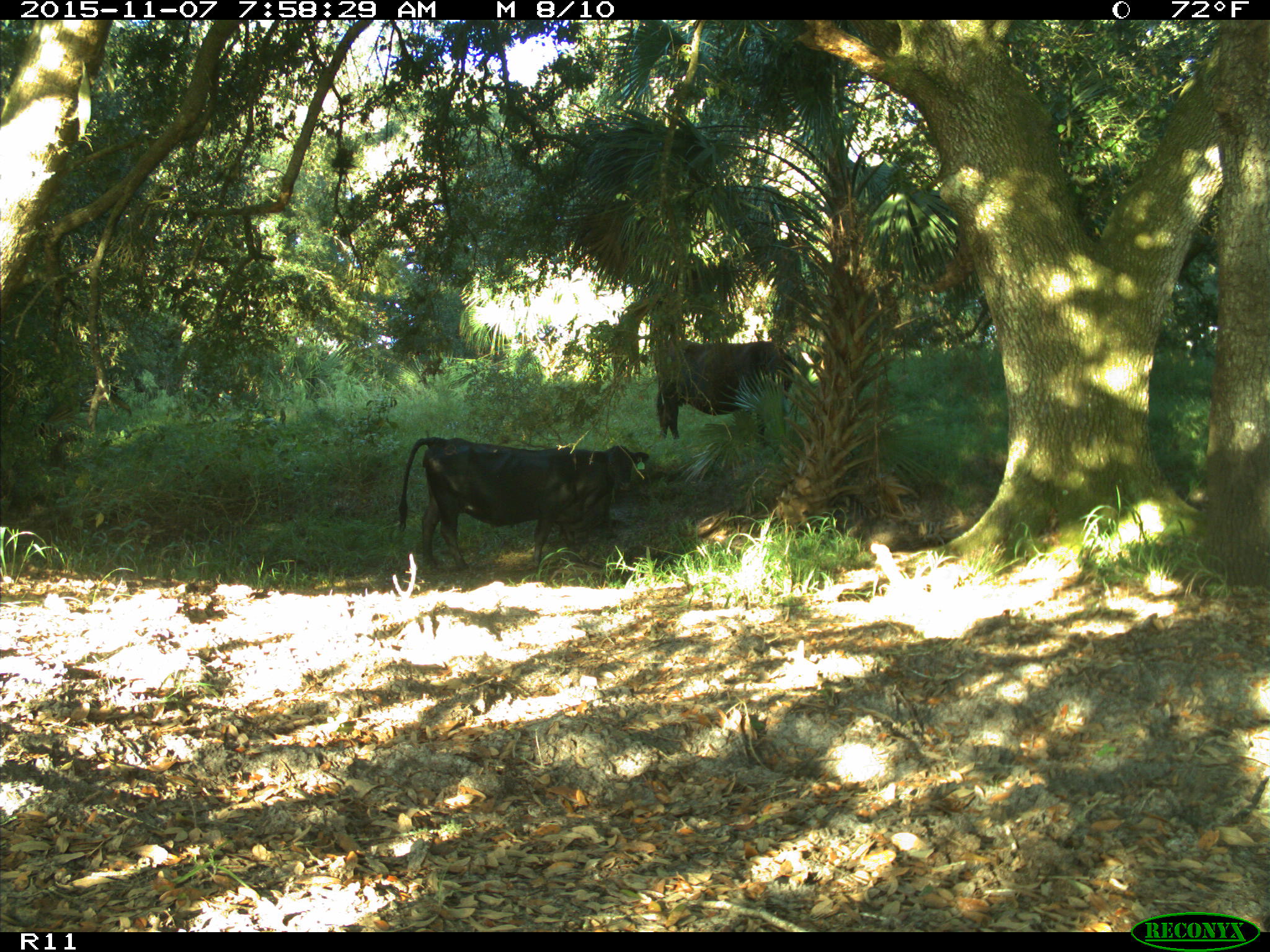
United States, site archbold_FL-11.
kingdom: Animalia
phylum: Chordata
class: Mammalia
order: Artiodactyla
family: Bovidae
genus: Bos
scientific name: Bos taurus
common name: domestic cow